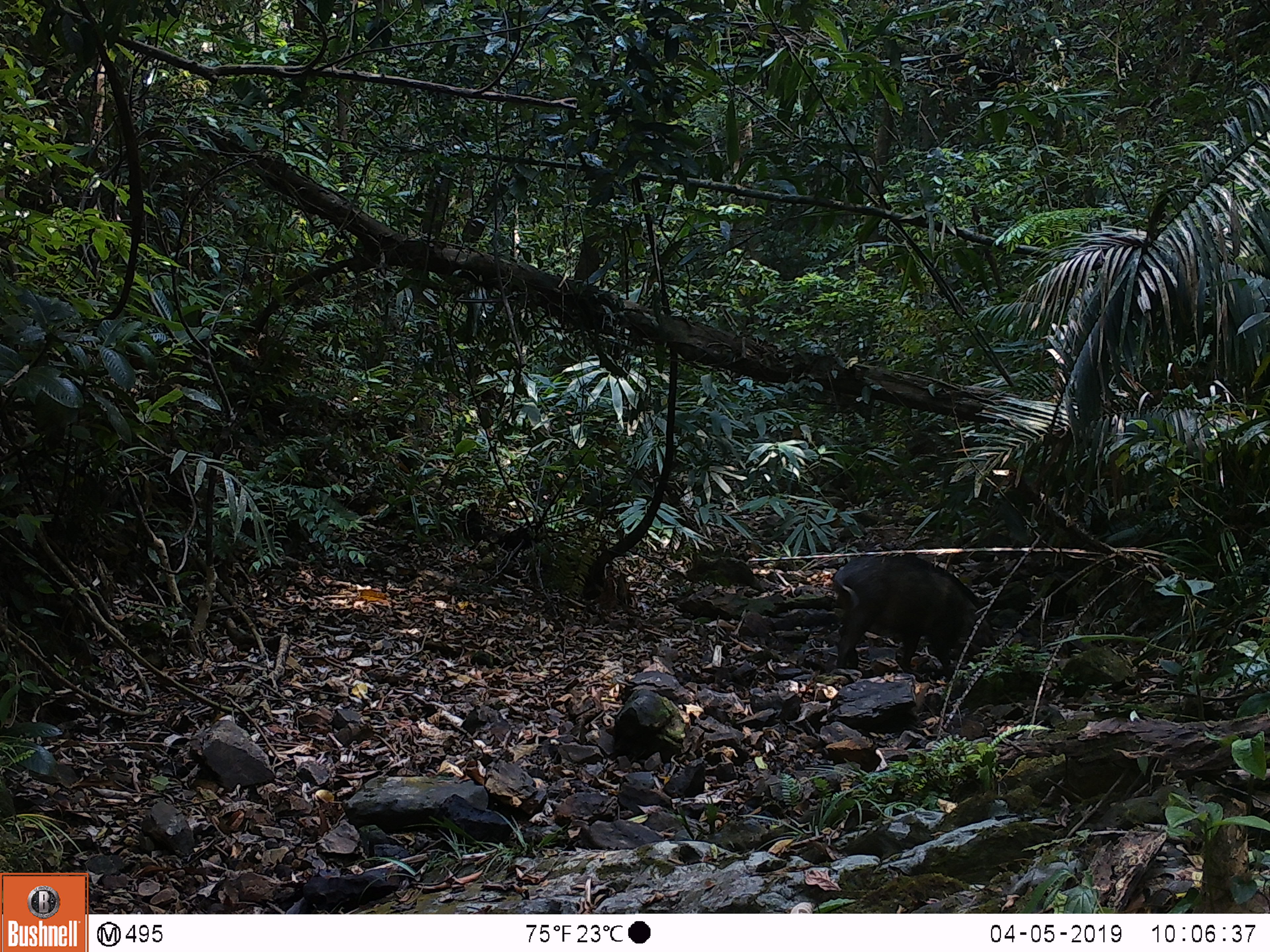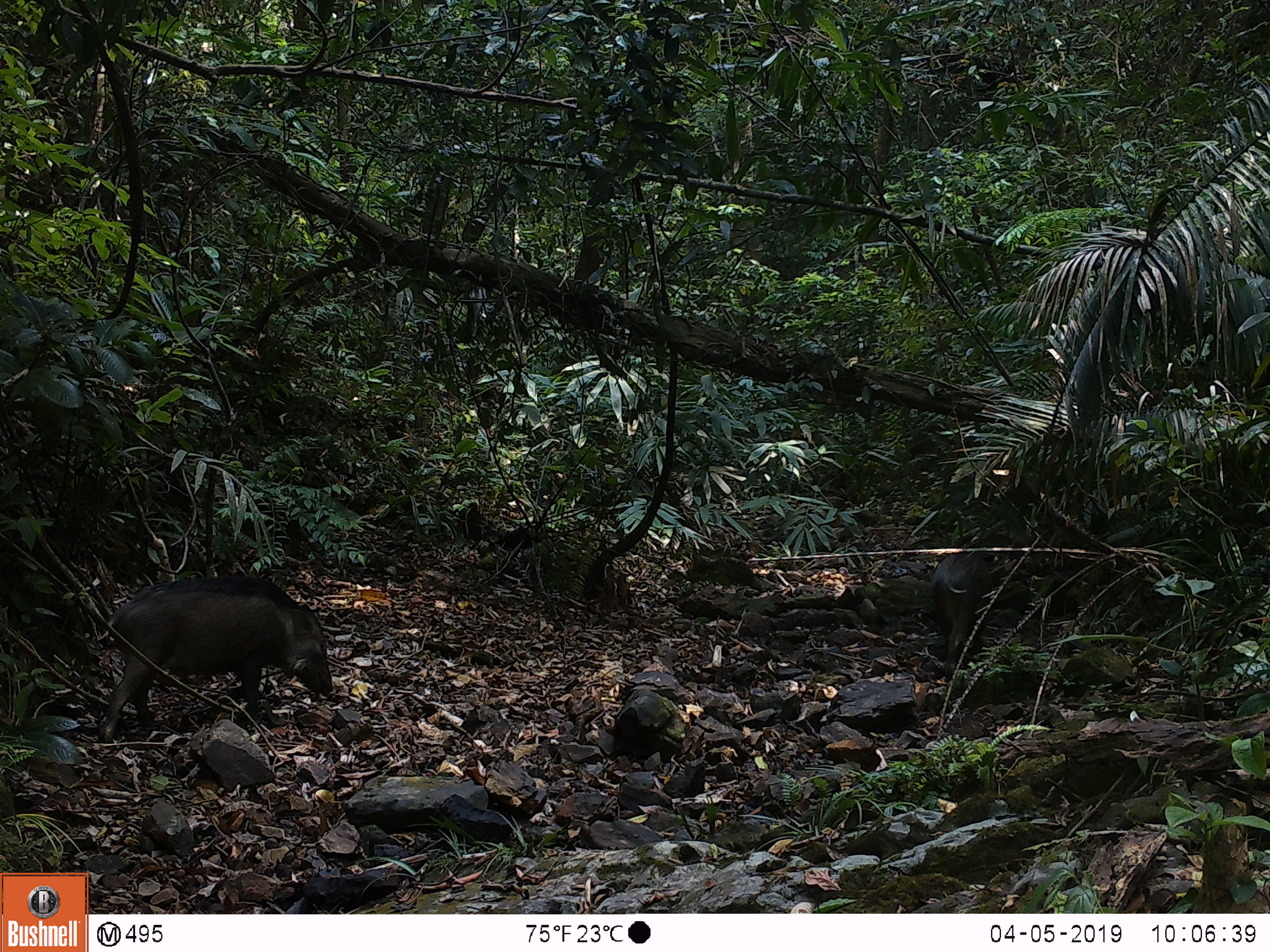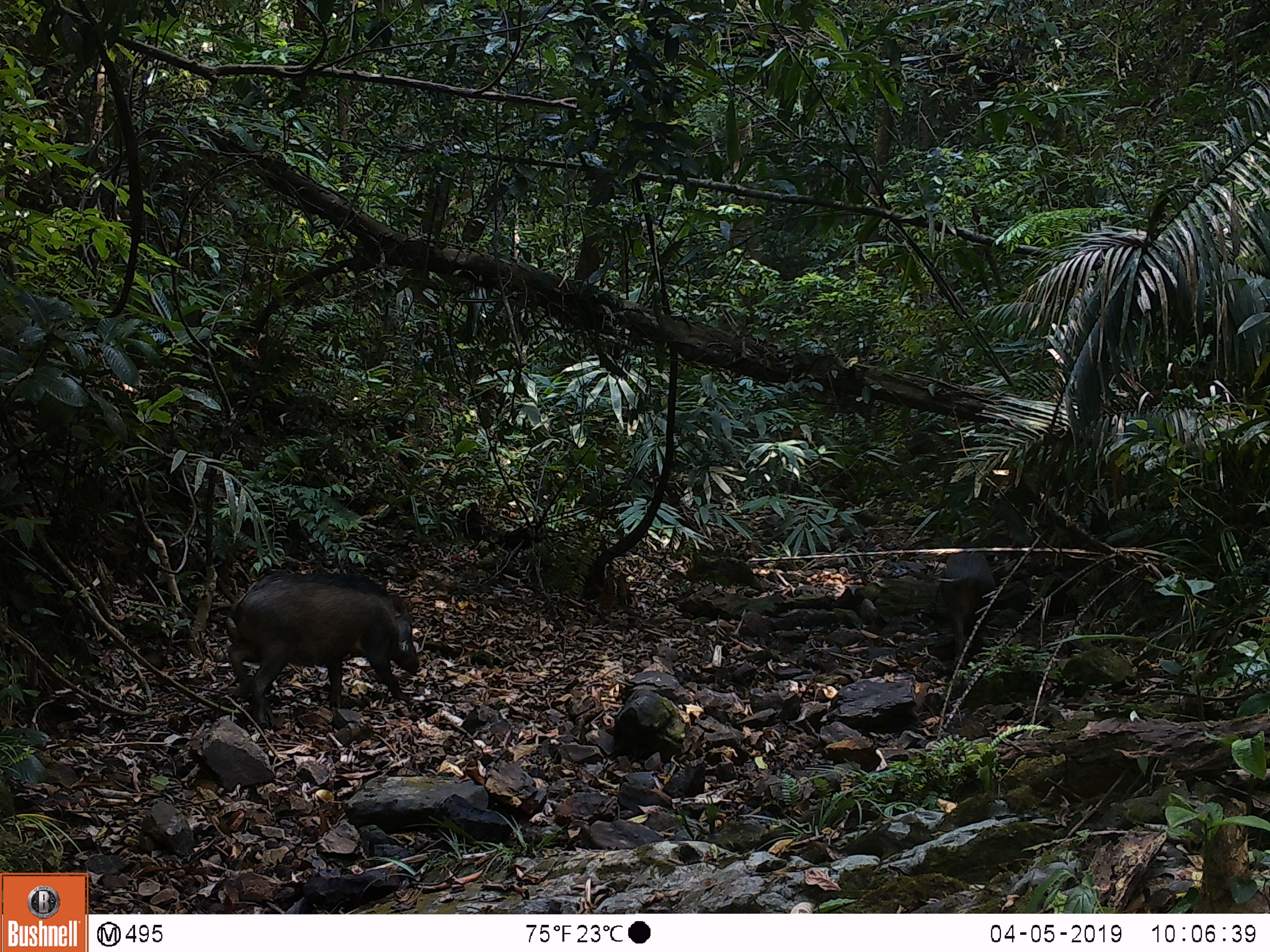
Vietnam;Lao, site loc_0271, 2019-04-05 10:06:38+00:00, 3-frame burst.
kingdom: Animalia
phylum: Chordata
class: Mammalia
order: Artiodactyla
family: Suidae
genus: Sus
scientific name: Sus scrofa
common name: eurasian wild pig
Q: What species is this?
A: Eurasian wild pig (Sus scrofa).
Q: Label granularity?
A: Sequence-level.